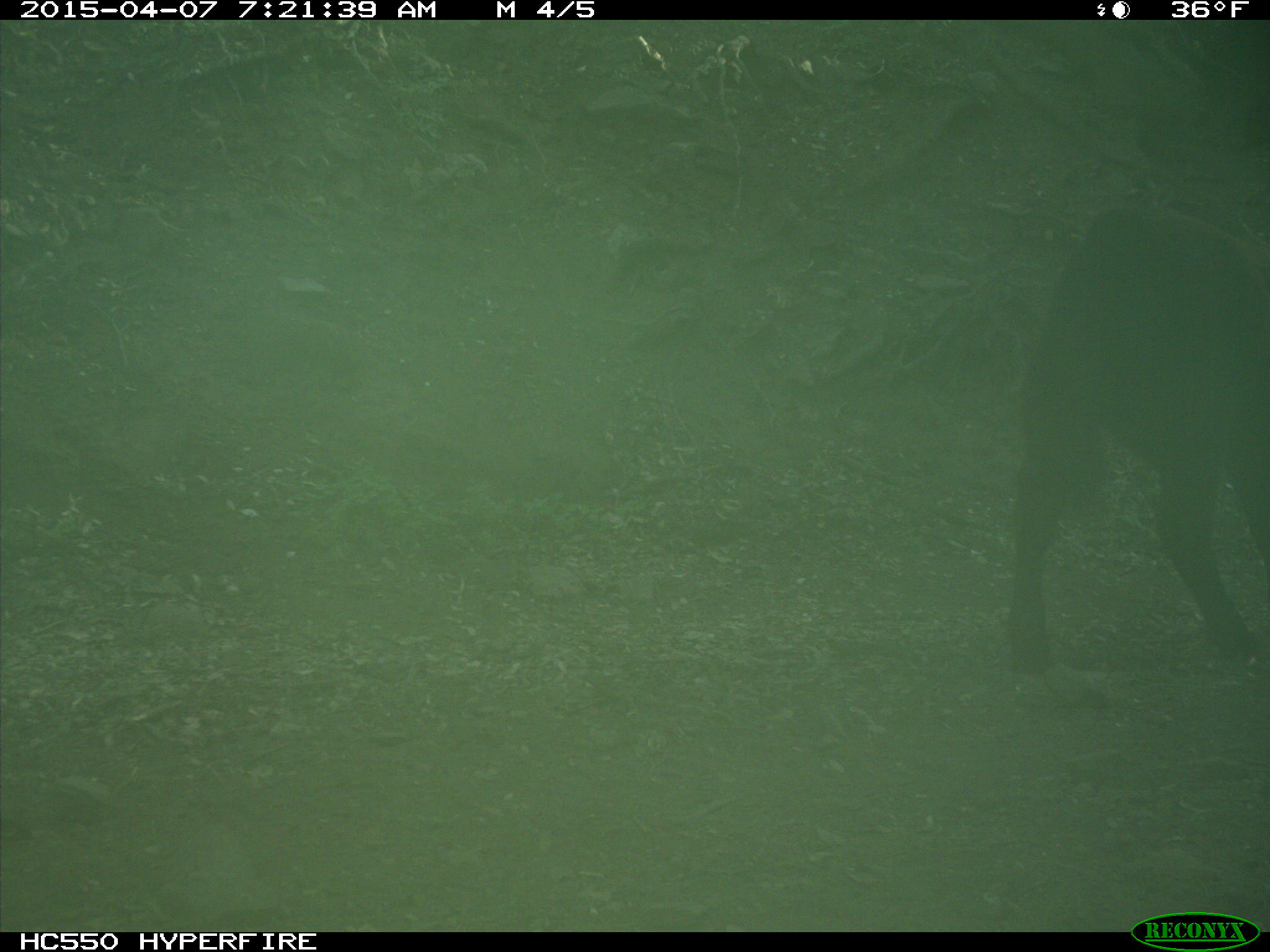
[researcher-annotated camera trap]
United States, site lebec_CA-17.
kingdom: Animalia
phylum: Chordata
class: Mammalia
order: Artiodactyla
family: Bovidae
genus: Bos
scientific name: Bos taurus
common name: domestic cow